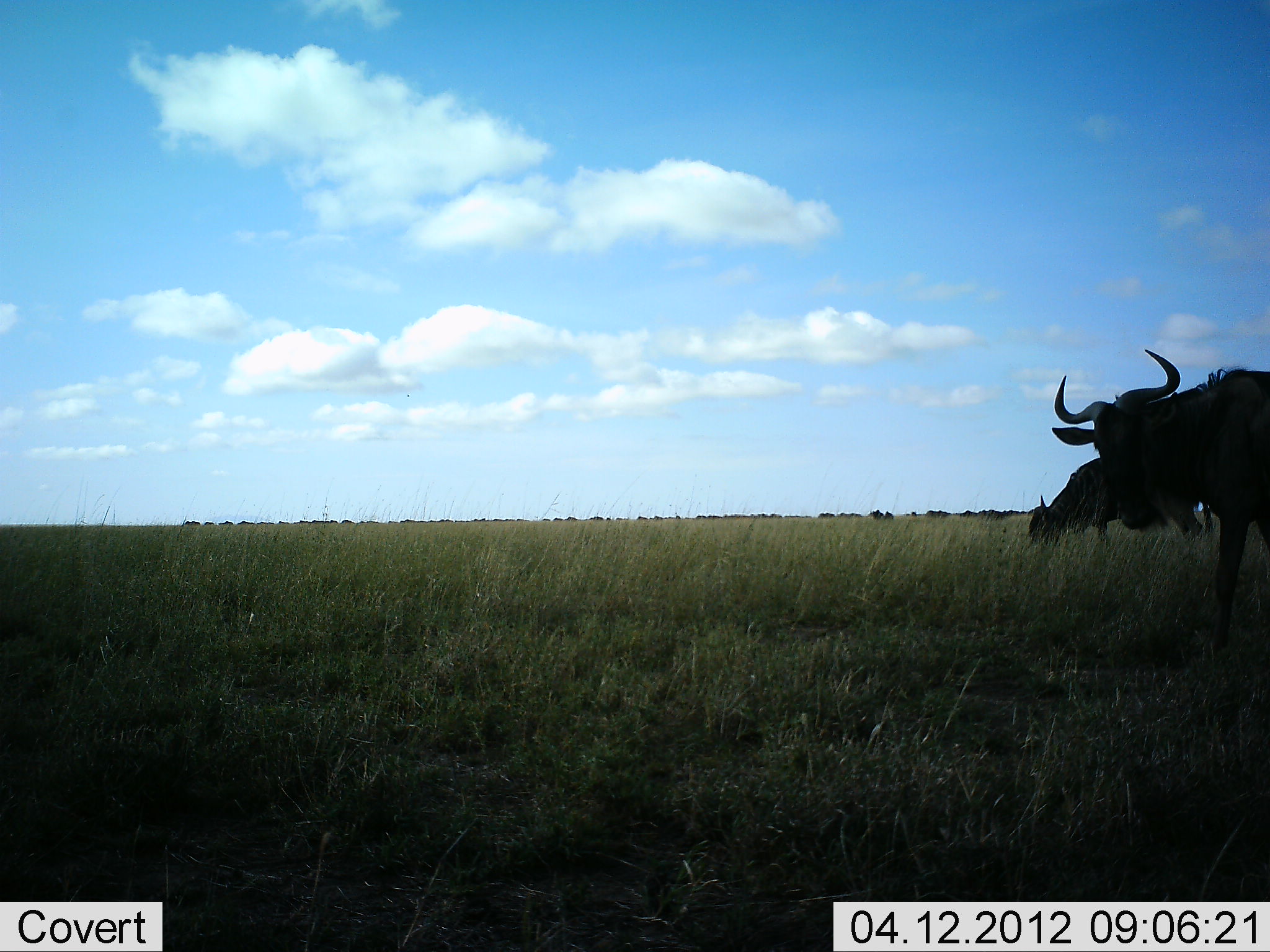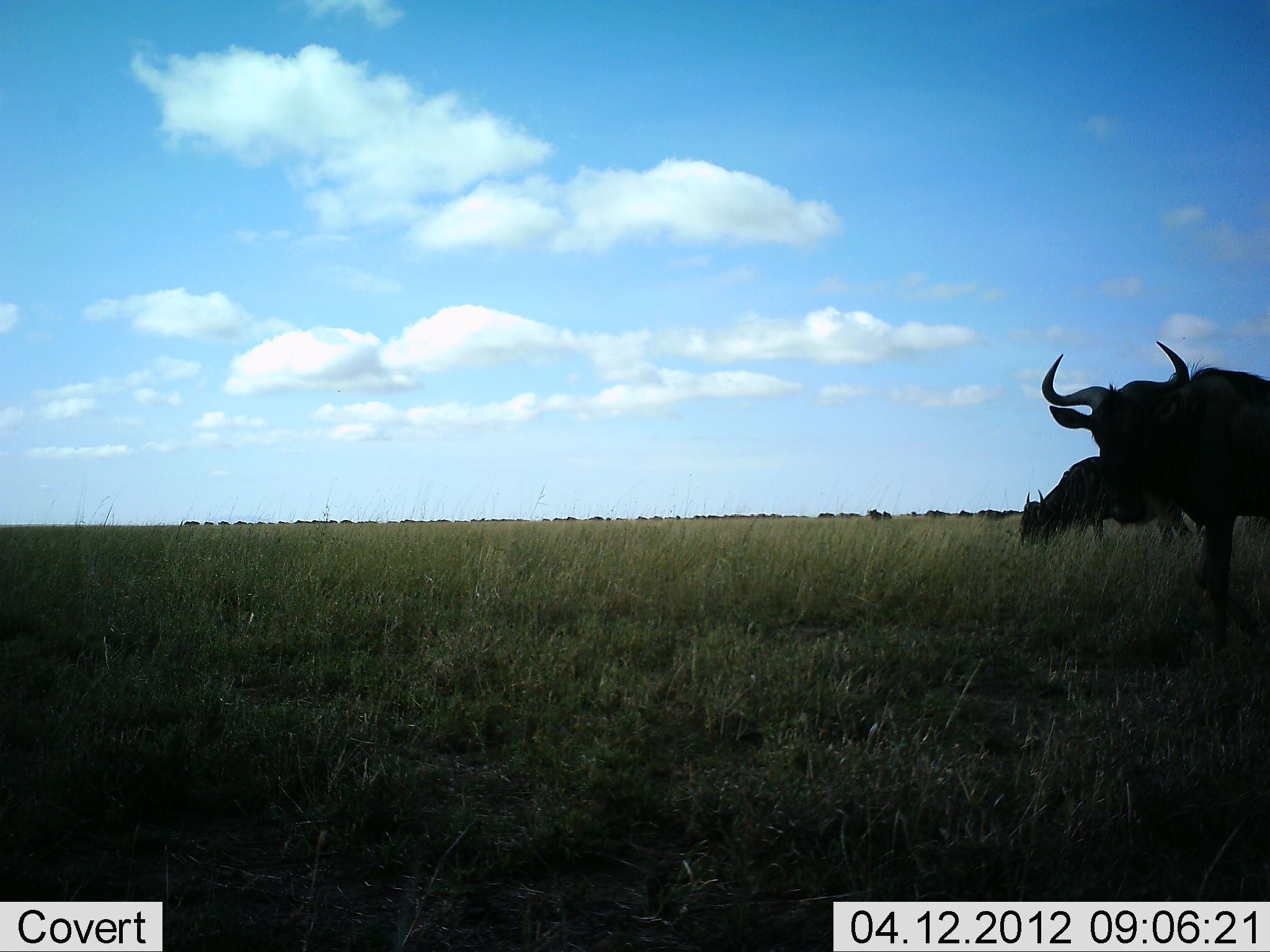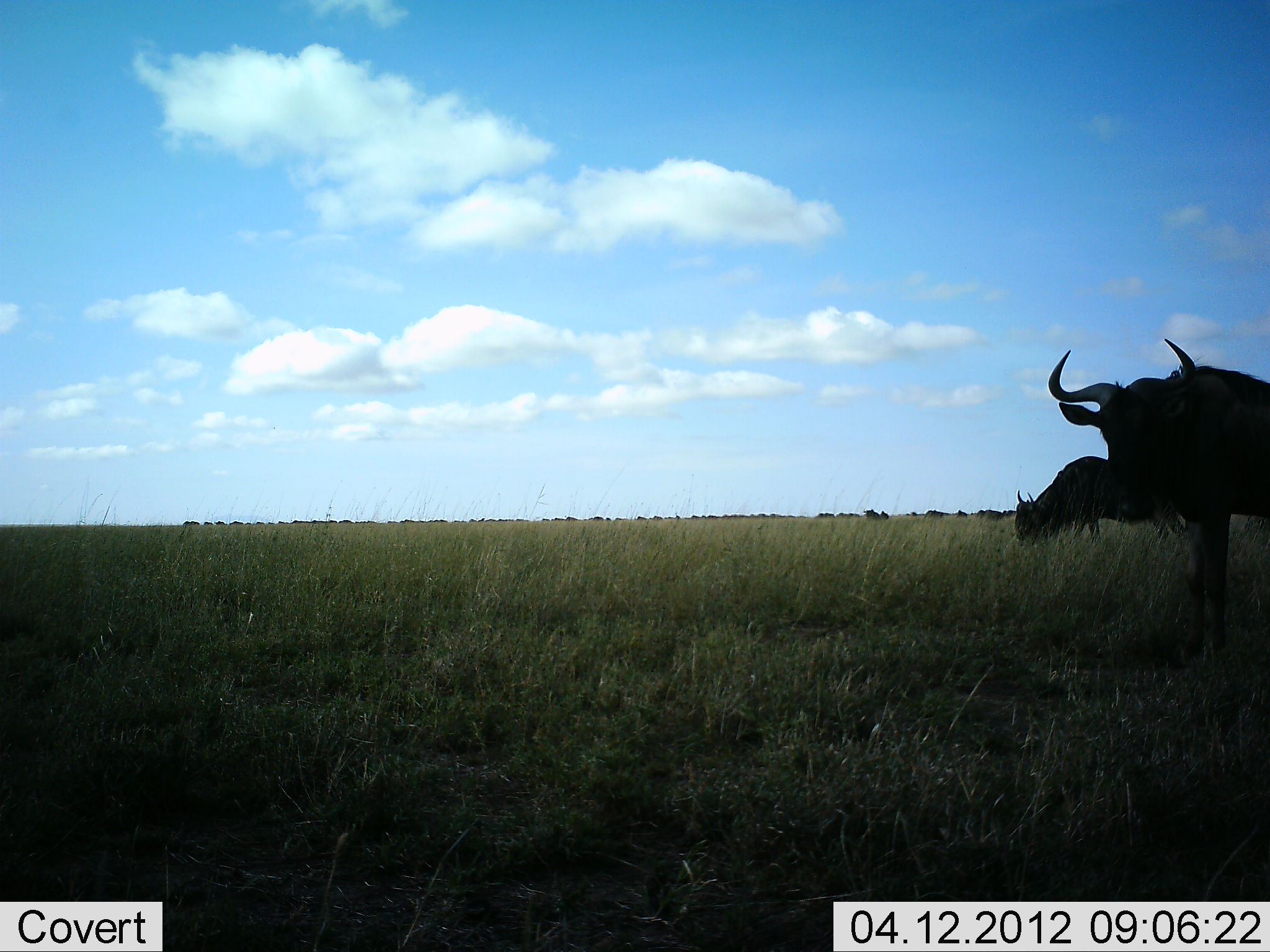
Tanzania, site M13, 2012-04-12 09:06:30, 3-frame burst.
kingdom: Animalia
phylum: Chordata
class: Mammalia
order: Artiodactyla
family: Bovidae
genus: Connochaetes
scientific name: Connochaetes taurinus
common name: blue wildebeest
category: wildebeest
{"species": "wildebeest (blue wildebeest) (Connochaetes taurinus)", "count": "11-50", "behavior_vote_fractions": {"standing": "83%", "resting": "0%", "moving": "44%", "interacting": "0%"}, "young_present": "0%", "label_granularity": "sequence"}